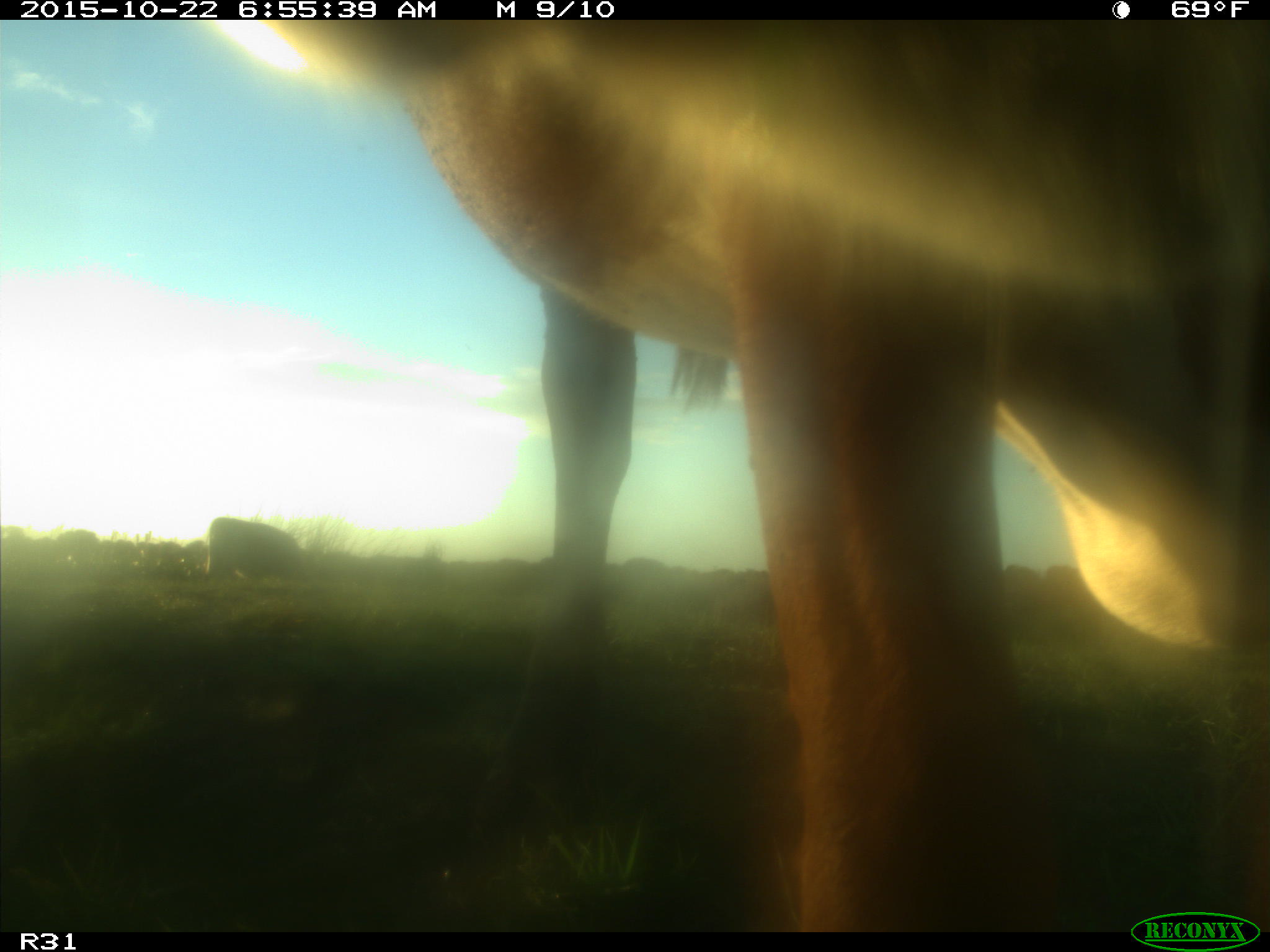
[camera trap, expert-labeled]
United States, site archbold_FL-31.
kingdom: Animalia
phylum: Chordata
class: Mammalia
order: Artiodactyla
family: Bovidae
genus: Bos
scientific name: Bos taurus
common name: domestic cow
Bos taurus (domestic cow).